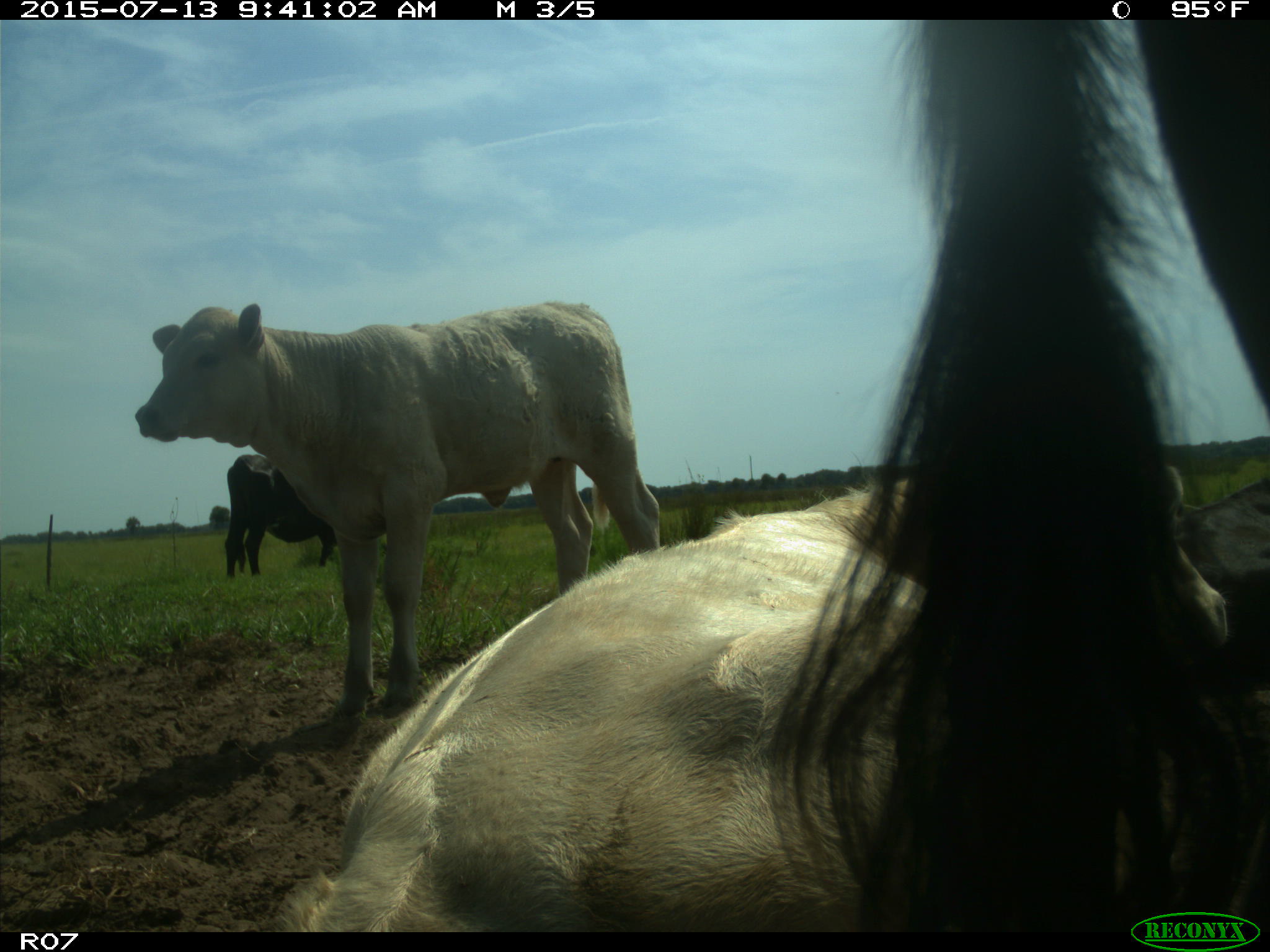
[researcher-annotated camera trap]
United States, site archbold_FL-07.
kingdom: Animalia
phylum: Chordata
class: Mammalia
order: Artiodactyla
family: Bovidae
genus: Bos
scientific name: Bos taurus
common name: domestic cow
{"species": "Bos taurus (domestic cow)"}